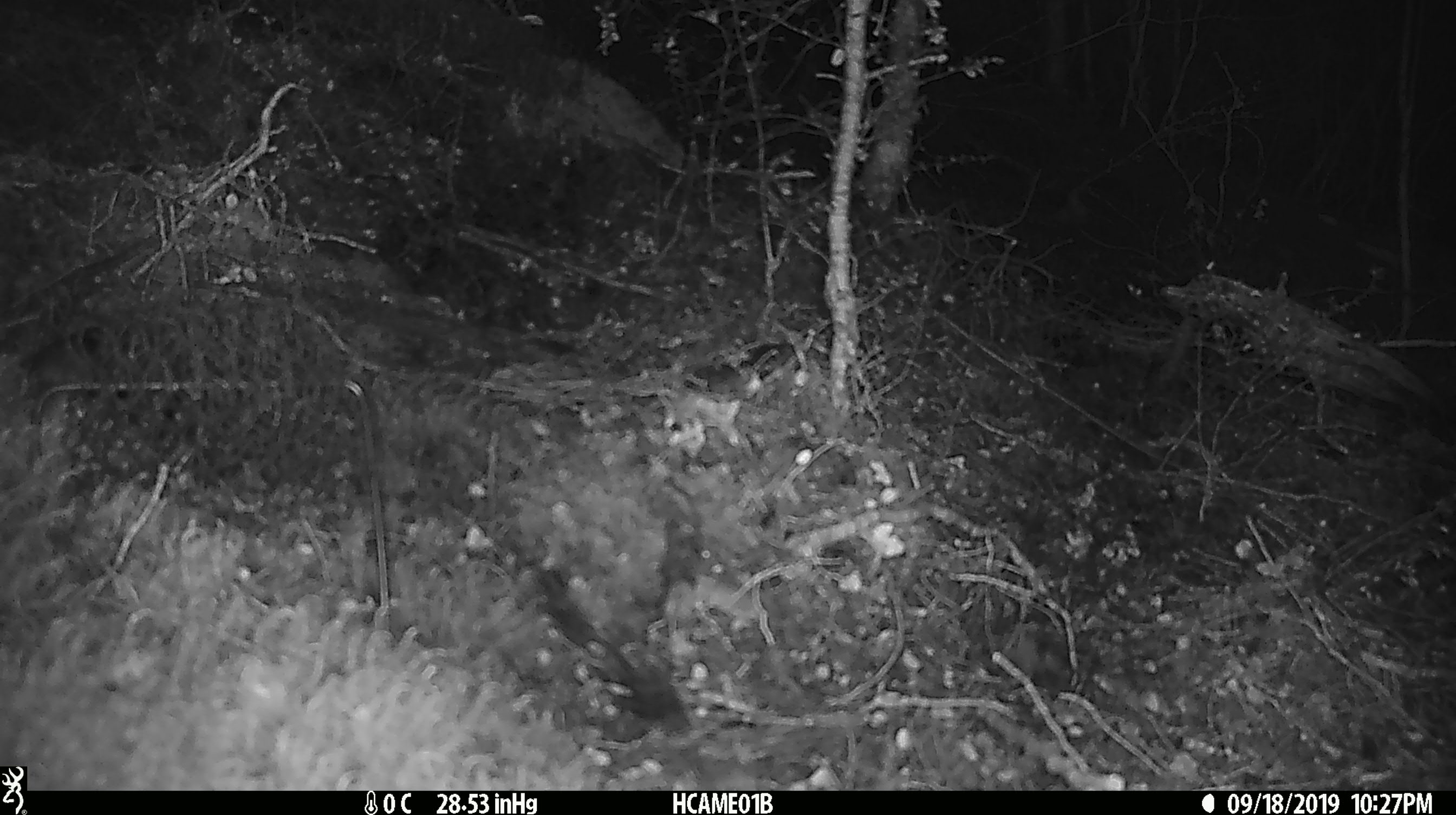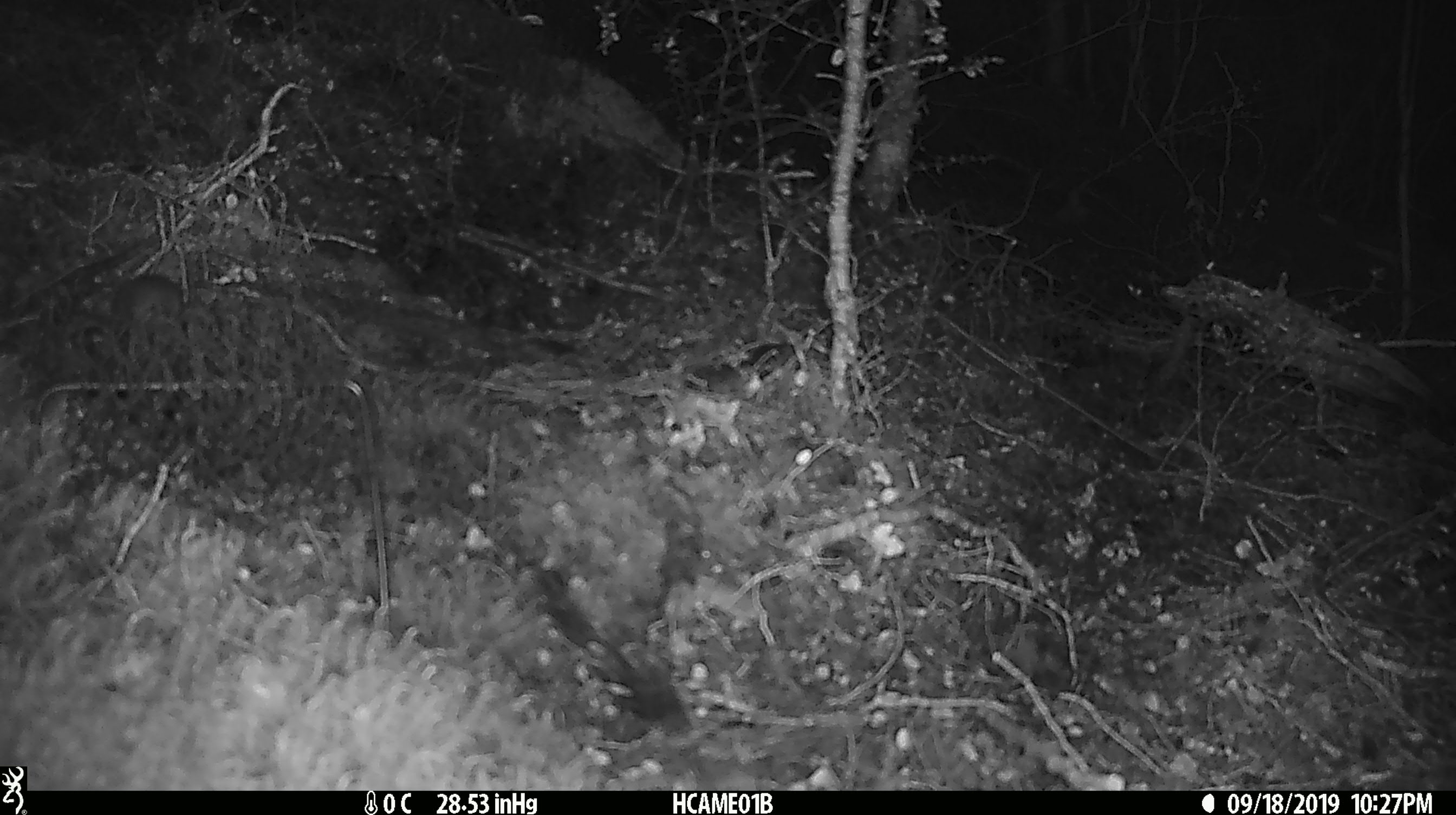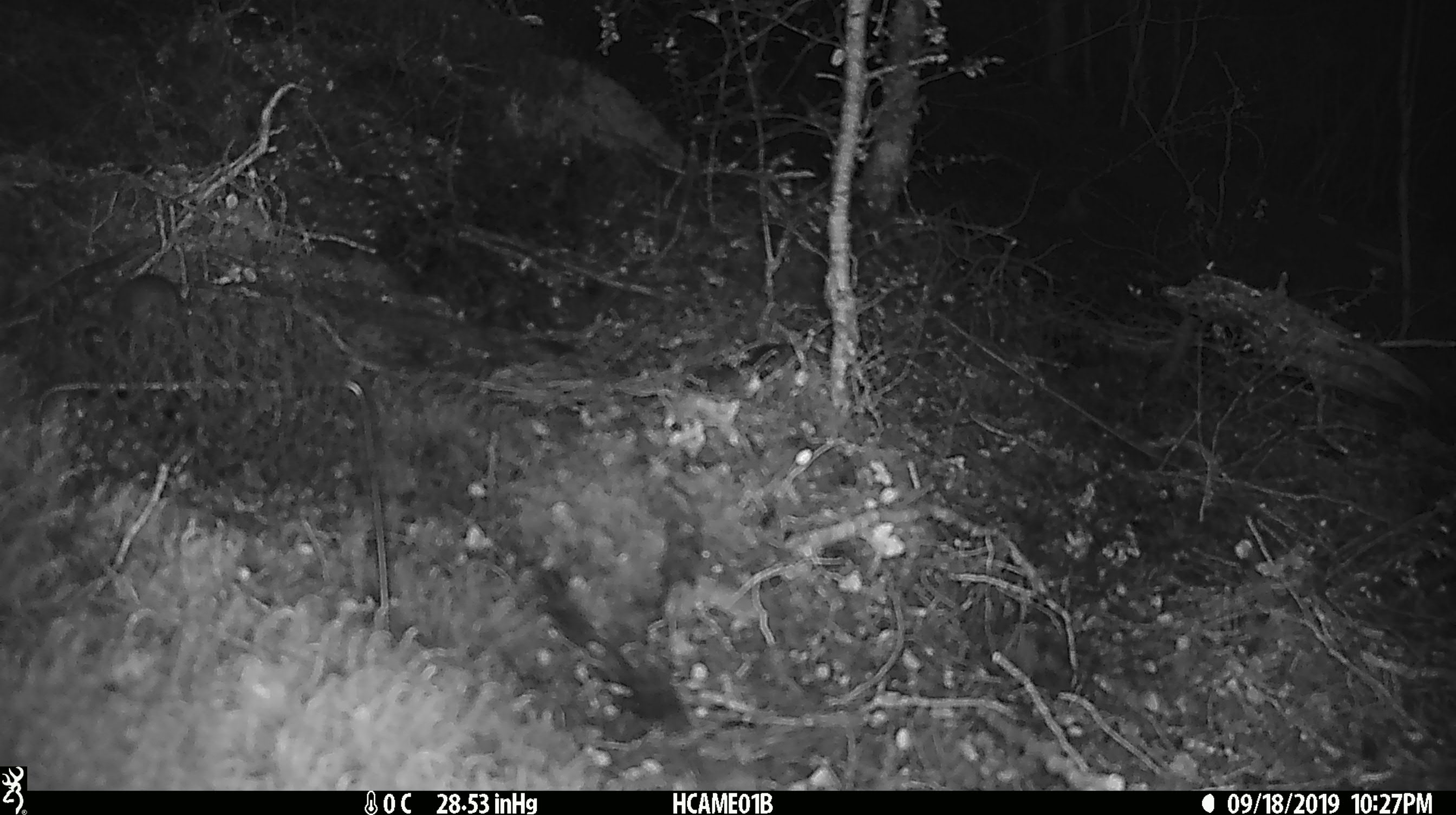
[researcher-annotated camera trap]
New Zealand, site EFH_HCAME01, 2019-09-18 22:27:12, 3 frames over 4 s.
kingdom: Animalia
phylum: Chordata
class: Mammalia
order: Rodentia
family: Muridae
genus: Mus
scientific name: Mus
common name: mouse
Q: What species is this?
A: Mouse (Mus).